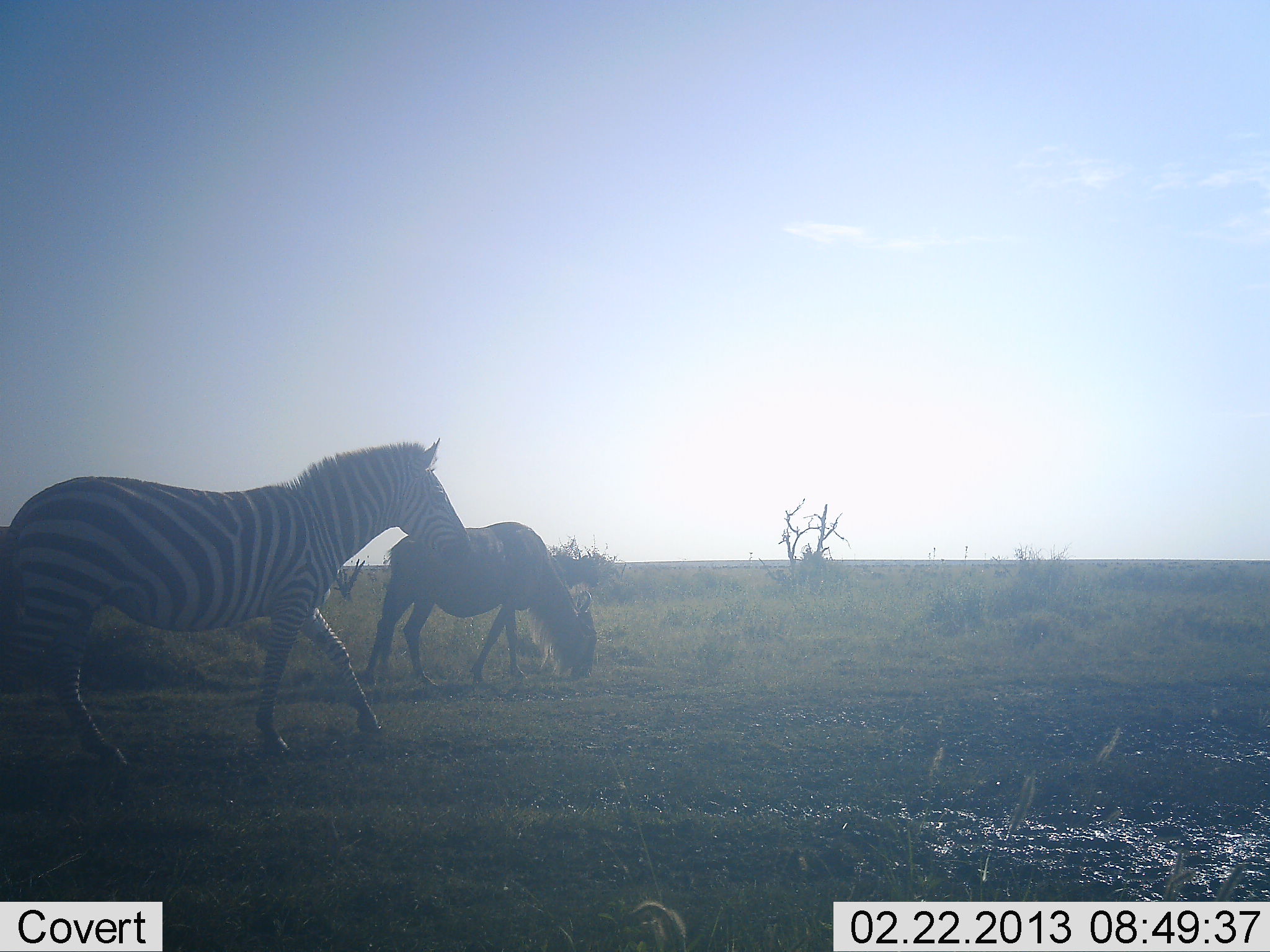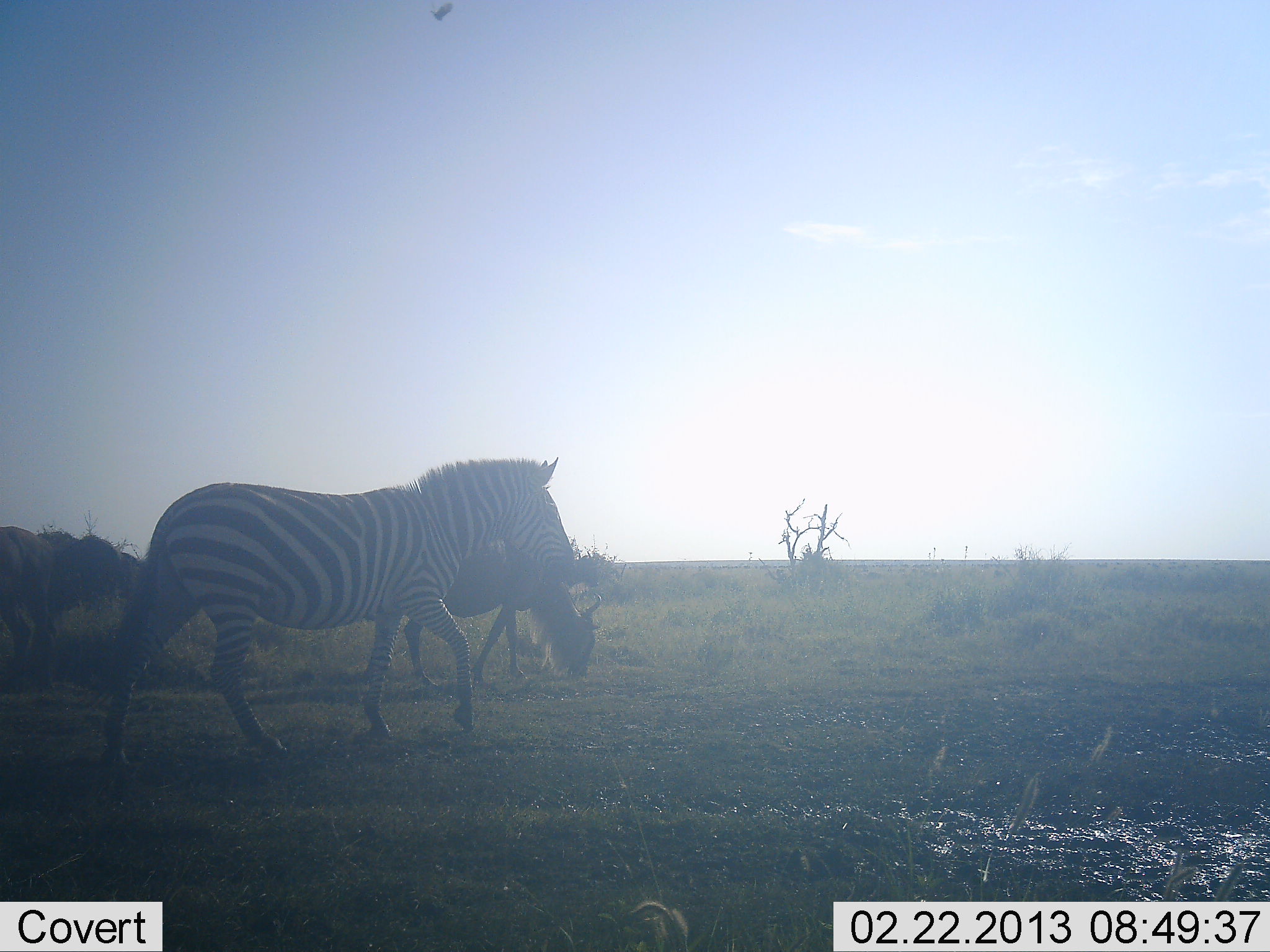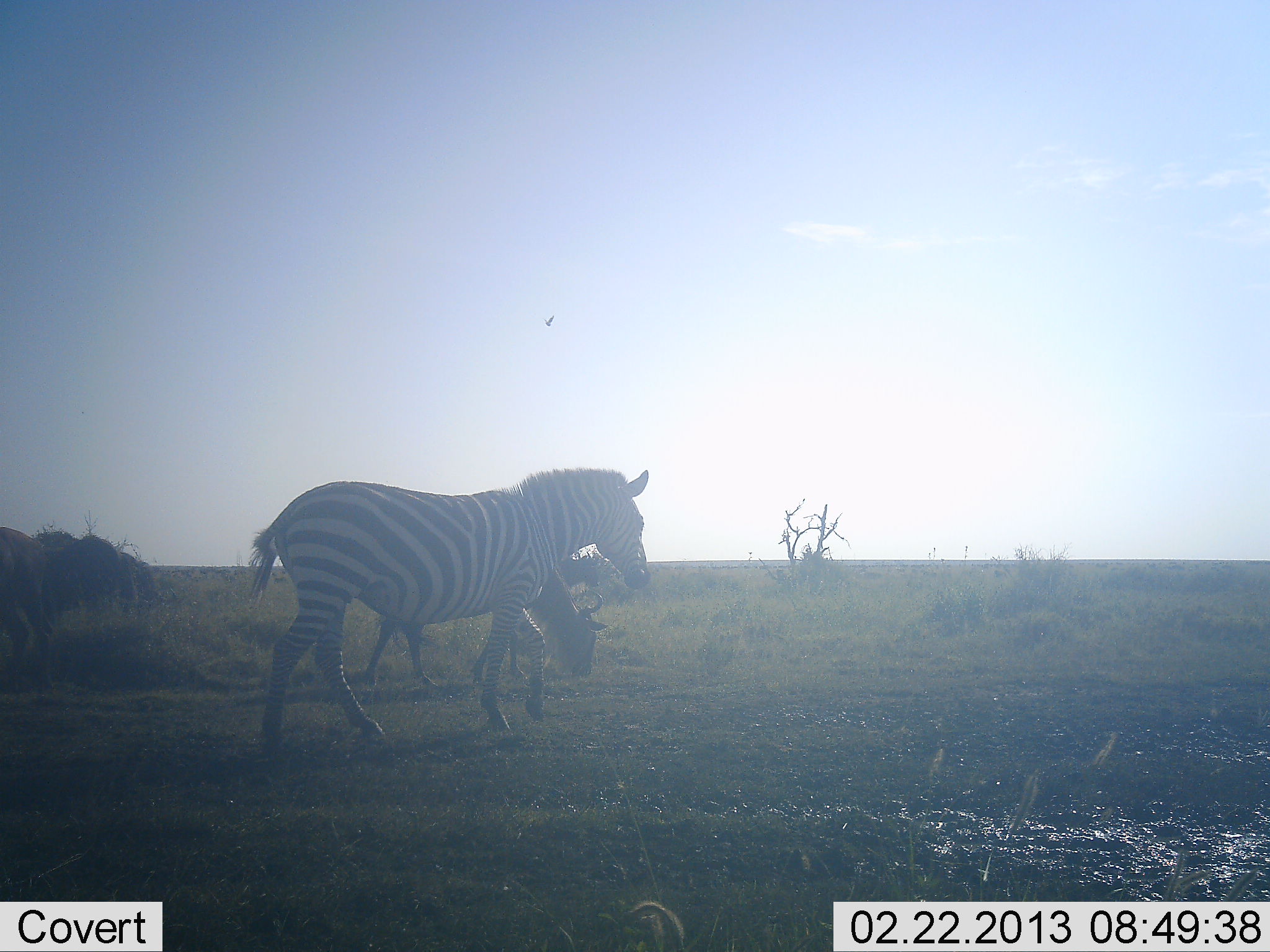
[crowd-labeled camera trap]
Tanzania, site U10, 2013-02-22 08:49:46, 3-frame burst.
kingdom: Animalia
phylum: Chordata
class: Mammalia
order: Artiodactyla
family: Bovidae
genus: Connochaetes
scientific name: Connochaetes taurinus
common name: blue wildebeest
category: wildebeest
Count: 2.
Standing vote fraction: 26%.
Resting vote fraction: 0%.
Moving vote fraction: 5%.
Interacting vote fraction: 0%.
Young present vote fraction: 0%.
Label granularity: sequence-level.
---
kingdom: Animalia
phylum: Chordata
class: Mammalia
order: Perissodactyla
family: Equidae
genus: Equus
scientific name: Equus quagga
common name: plains zebra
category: zebra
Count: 1.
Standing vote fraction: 10%.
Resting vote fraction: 0%.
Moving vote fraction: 95%.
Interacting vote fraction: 0%.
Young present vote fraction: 0%.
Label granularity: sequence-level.